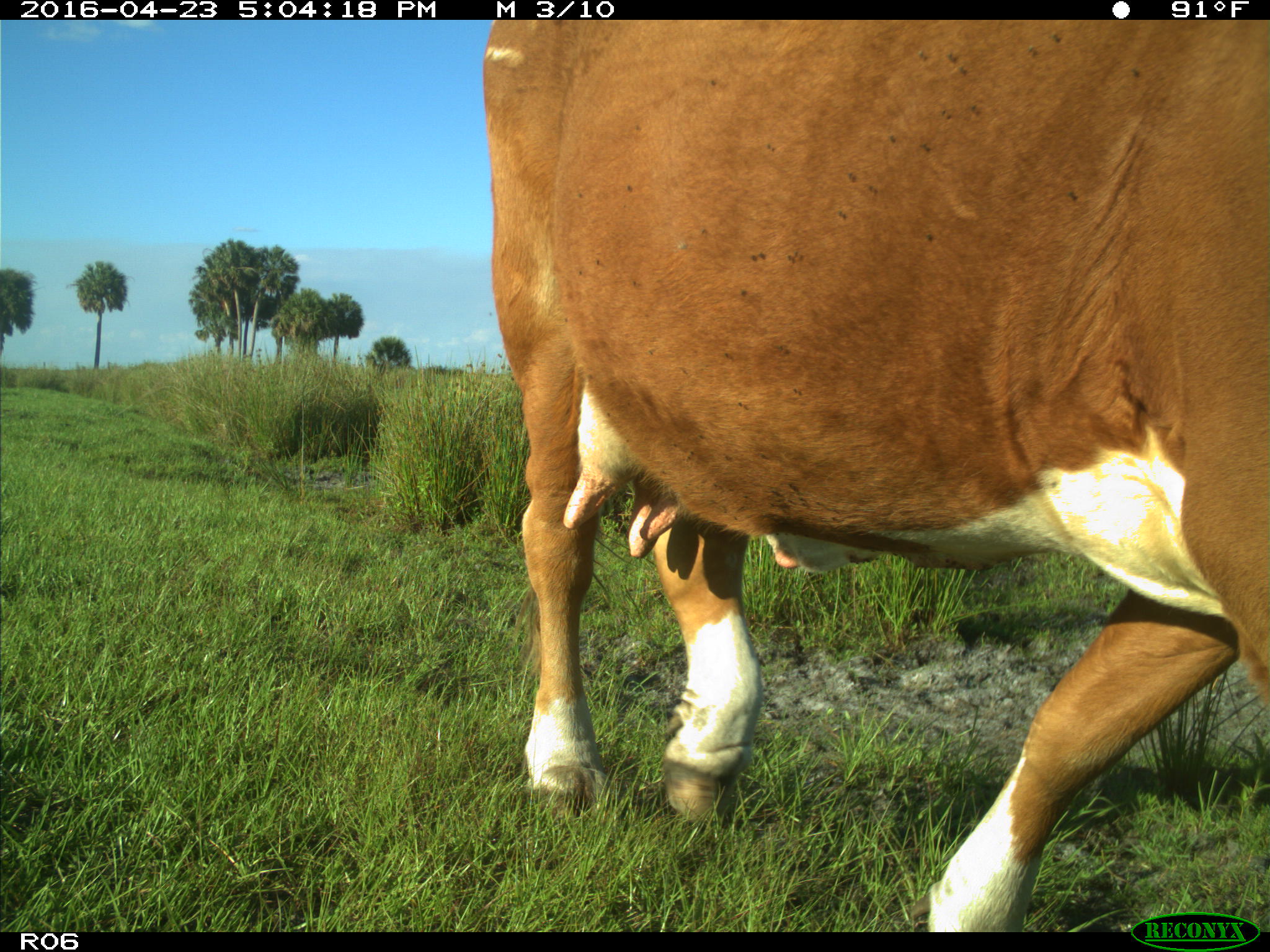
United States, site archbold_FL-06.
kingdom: Animalia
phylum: Chordata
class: Mammalia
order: Artiodactyla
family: Bovidae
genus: Bos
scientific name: Bos taurus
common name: domestic cow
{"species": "Bos taurus (domestic cow)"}